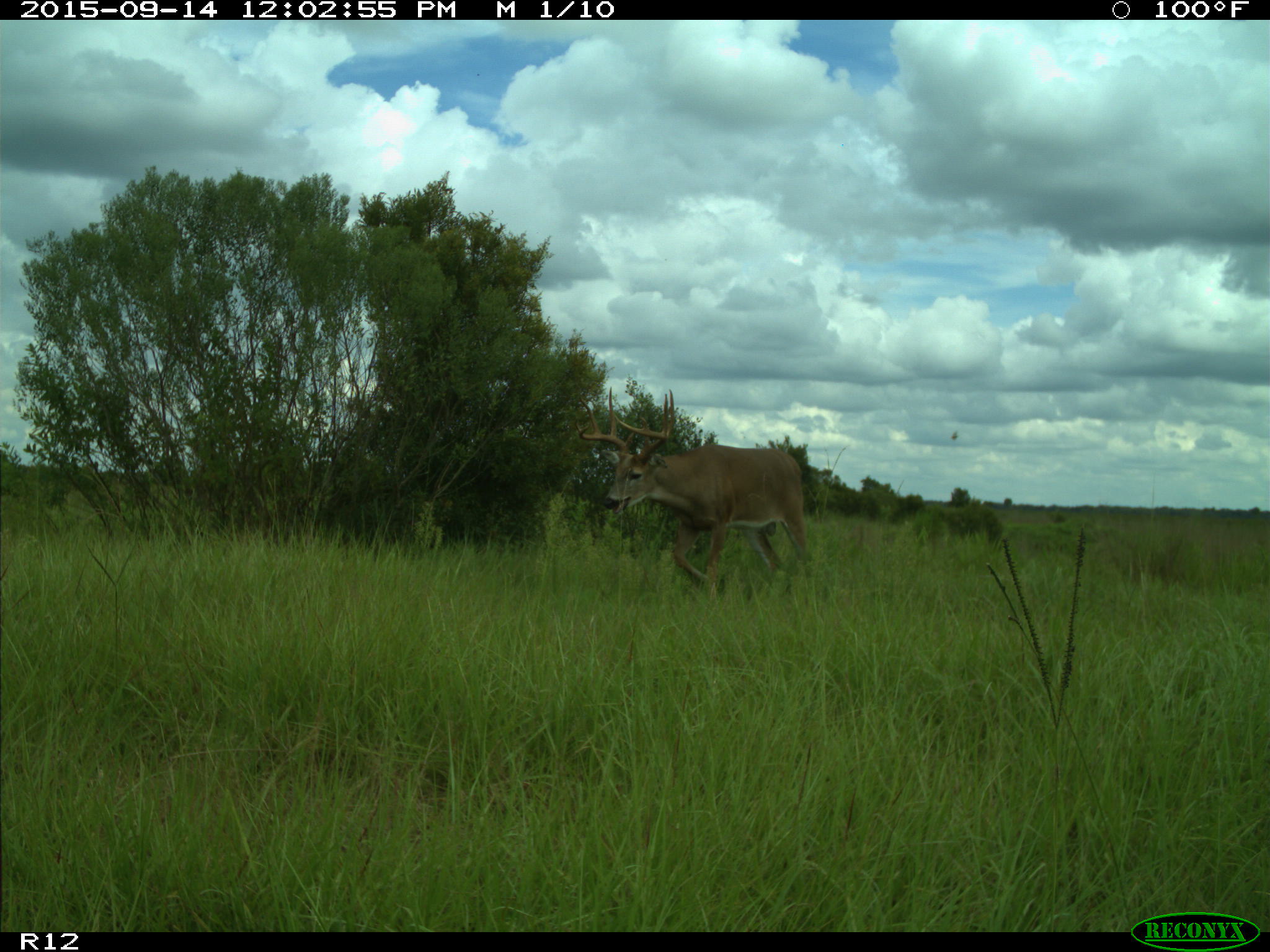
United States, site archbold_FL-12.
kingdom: Animalia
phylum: Chordata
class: Mammalia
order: Artiodactyla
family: Cervidae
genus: Odocoileus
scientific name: Odocoileus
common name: deer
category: unidentified deer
Unidentified deer (deer) (Odocoileus).